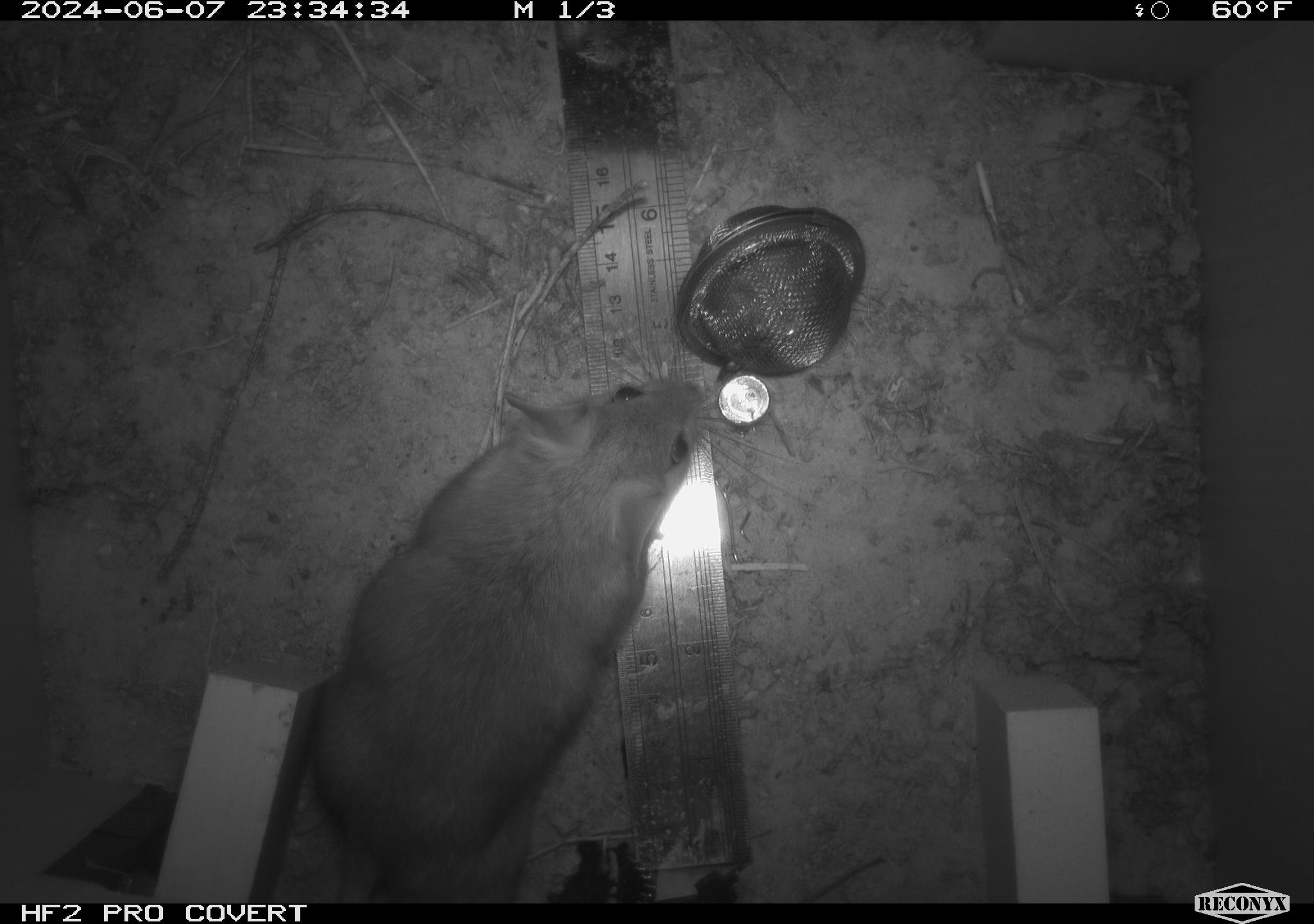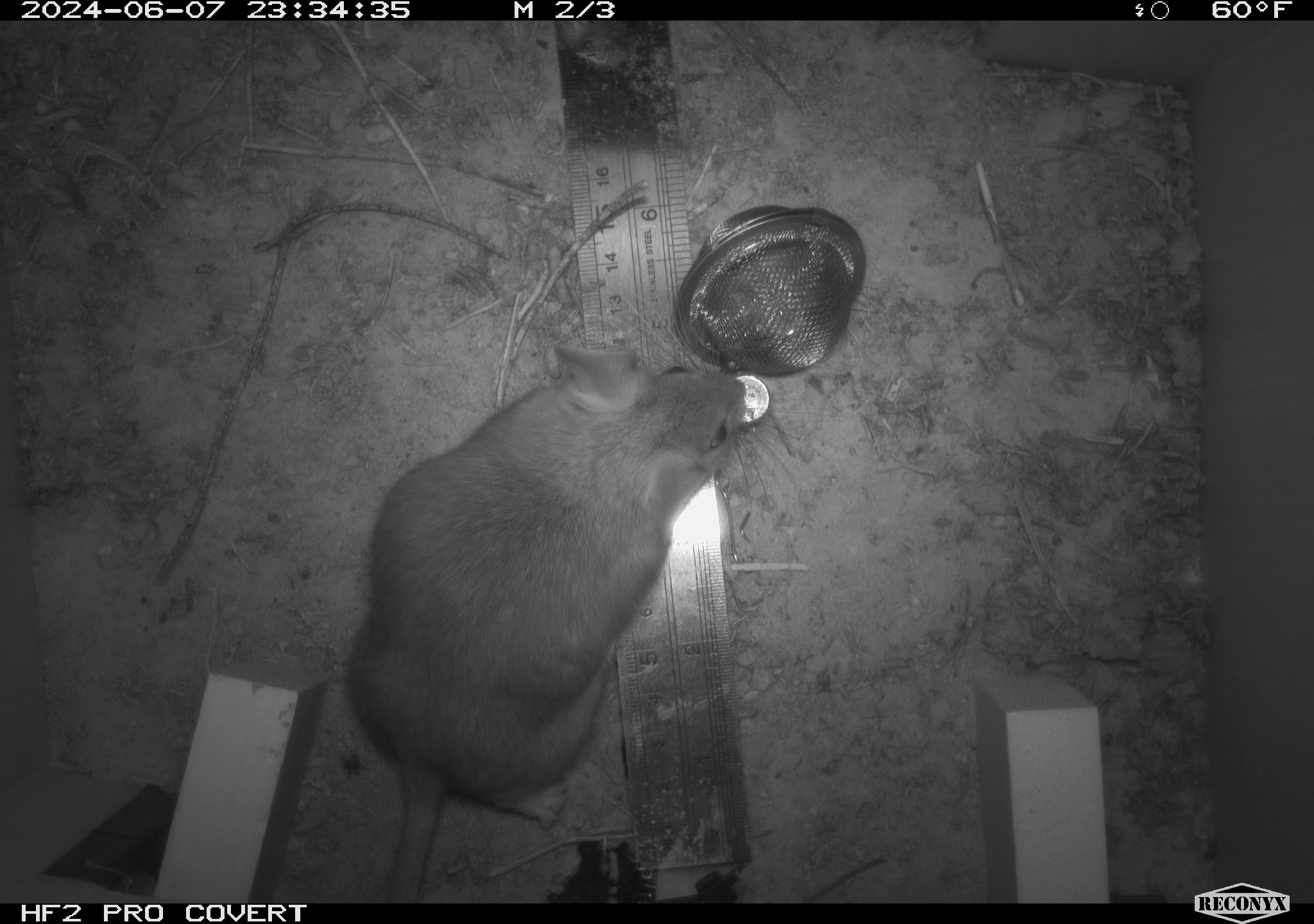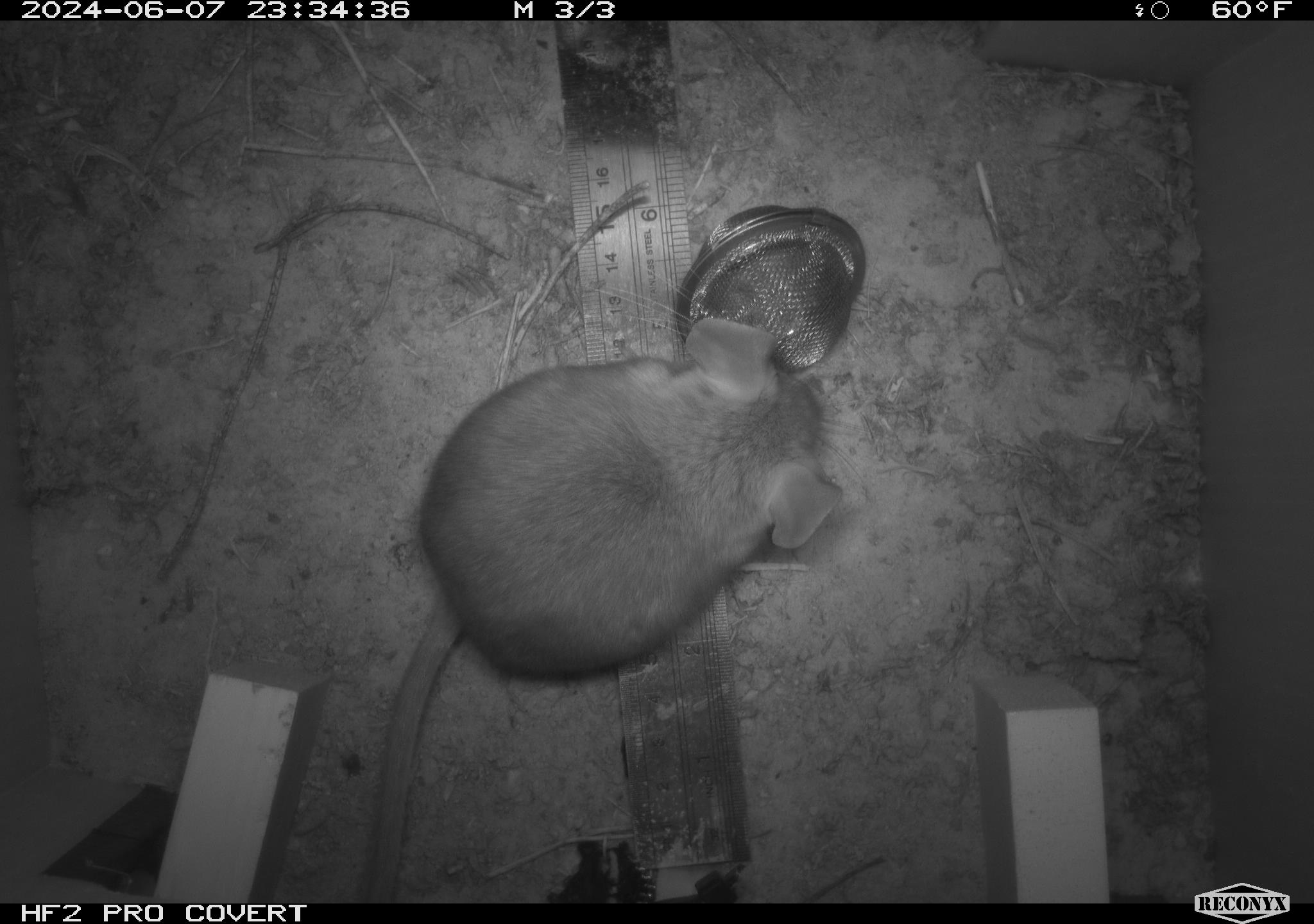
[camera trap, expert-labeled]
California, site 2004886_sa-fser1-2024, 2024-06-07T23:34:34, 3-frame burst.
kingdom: Animalia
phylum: Chordata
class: Mammalia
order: Rodentia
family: Sciuridae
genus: Neotamias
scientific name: Neotamias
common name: western chipmunks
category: neotamias species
Neotamias species (western chipmunks) (Neotamias).